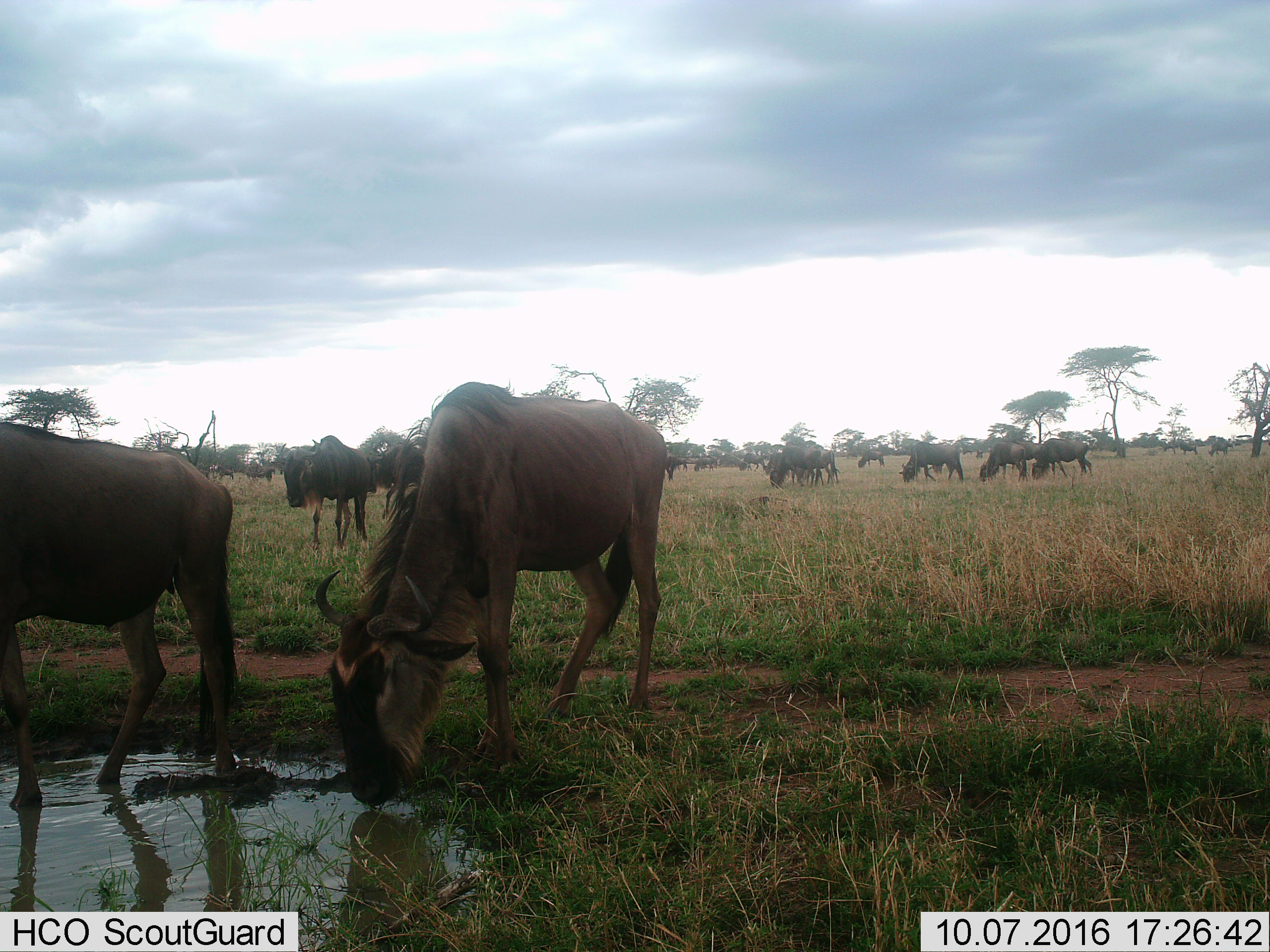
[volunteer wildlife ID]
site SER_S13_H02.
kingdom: Animalia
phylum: Chordata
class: Mammalia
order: Artiodactyla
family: Bovidae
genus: Connochaetes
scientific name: Connochaetes taurinus taurinus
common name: blue wildebeest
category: wildebeestblue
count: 11-50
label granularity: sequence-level